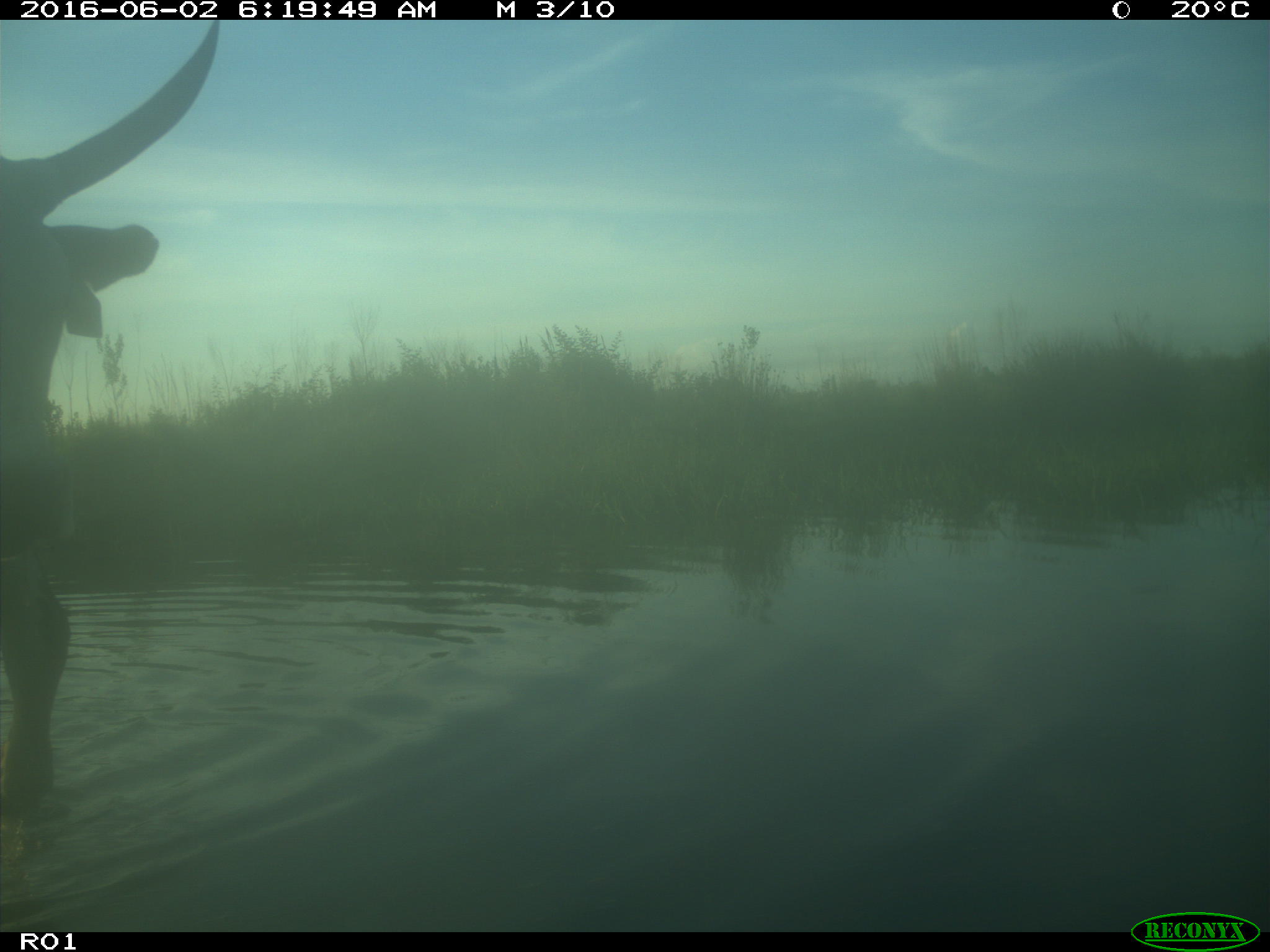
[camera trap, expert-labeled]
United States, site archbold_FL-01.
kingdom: Animalia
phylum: Chordata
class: Mammalia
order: Artiodactyla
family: Bovidae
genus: Bos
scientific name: Bos taurus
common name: domestic cow